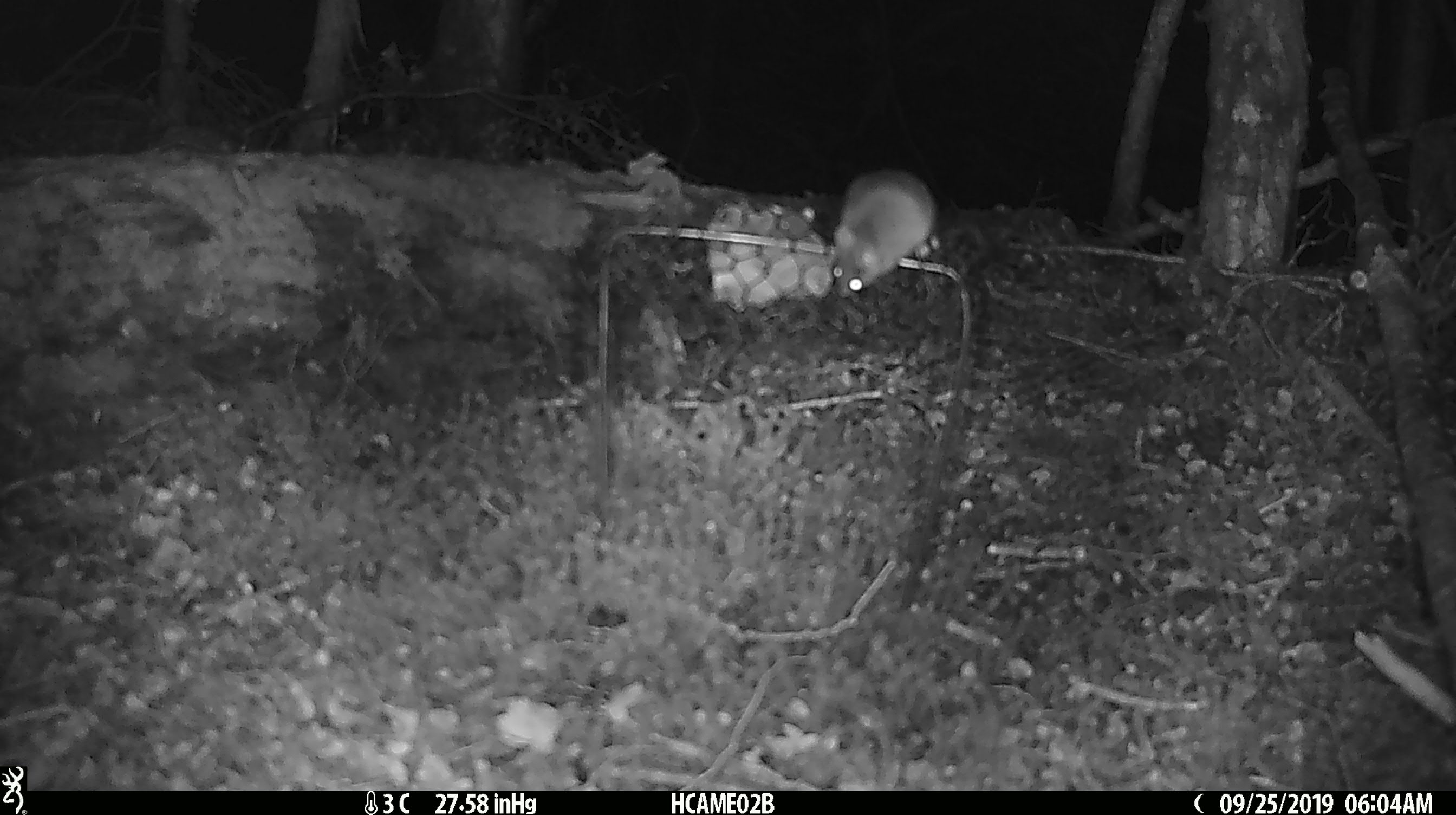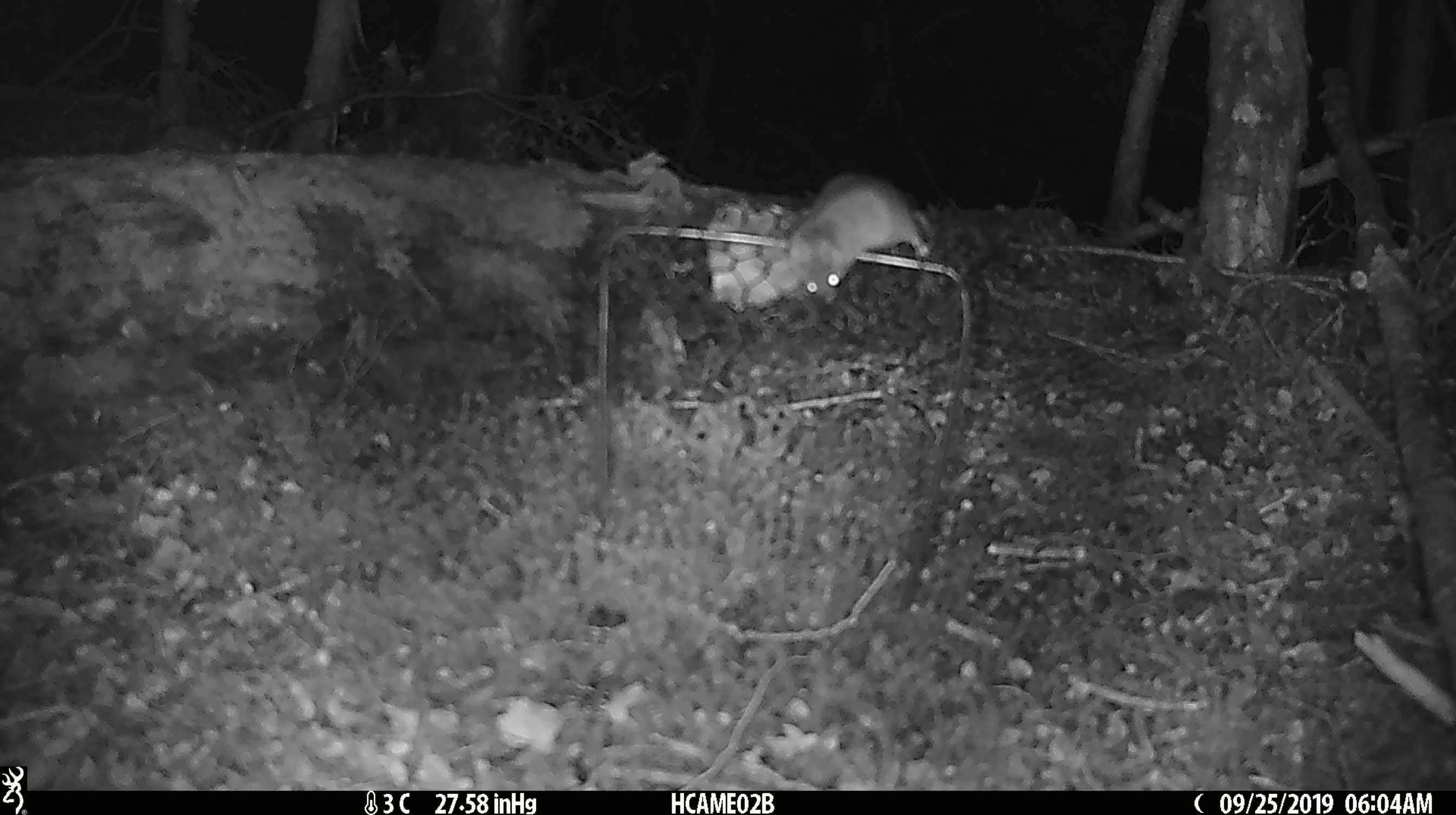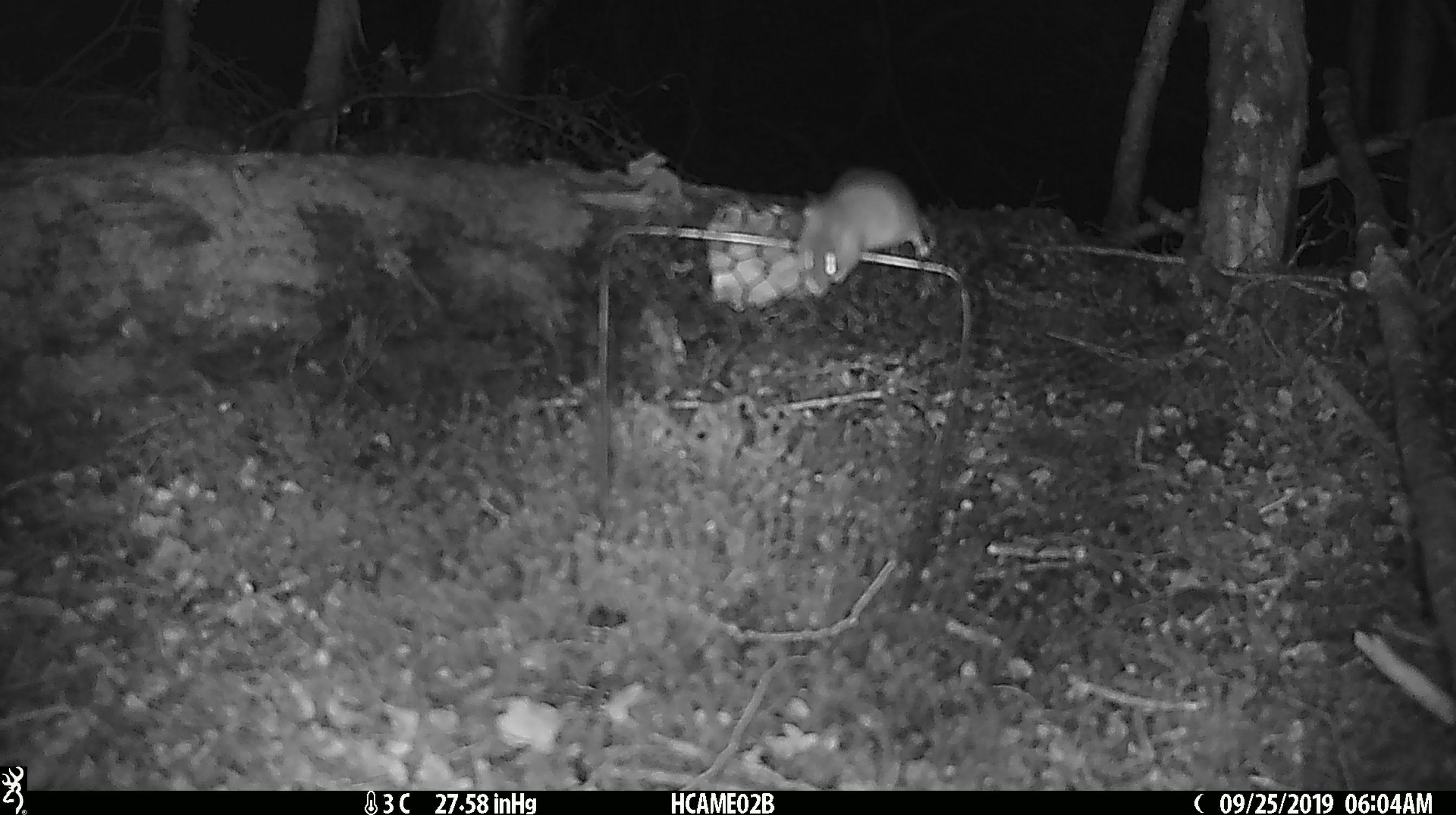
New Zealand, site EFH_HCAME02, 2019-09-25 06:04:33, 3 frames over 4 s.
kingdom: Animalia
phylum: Chordata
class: Mammalia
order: Rodentia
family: Muridae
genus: Mus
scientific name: Mus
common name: mouse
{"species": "mouse (Mus)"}